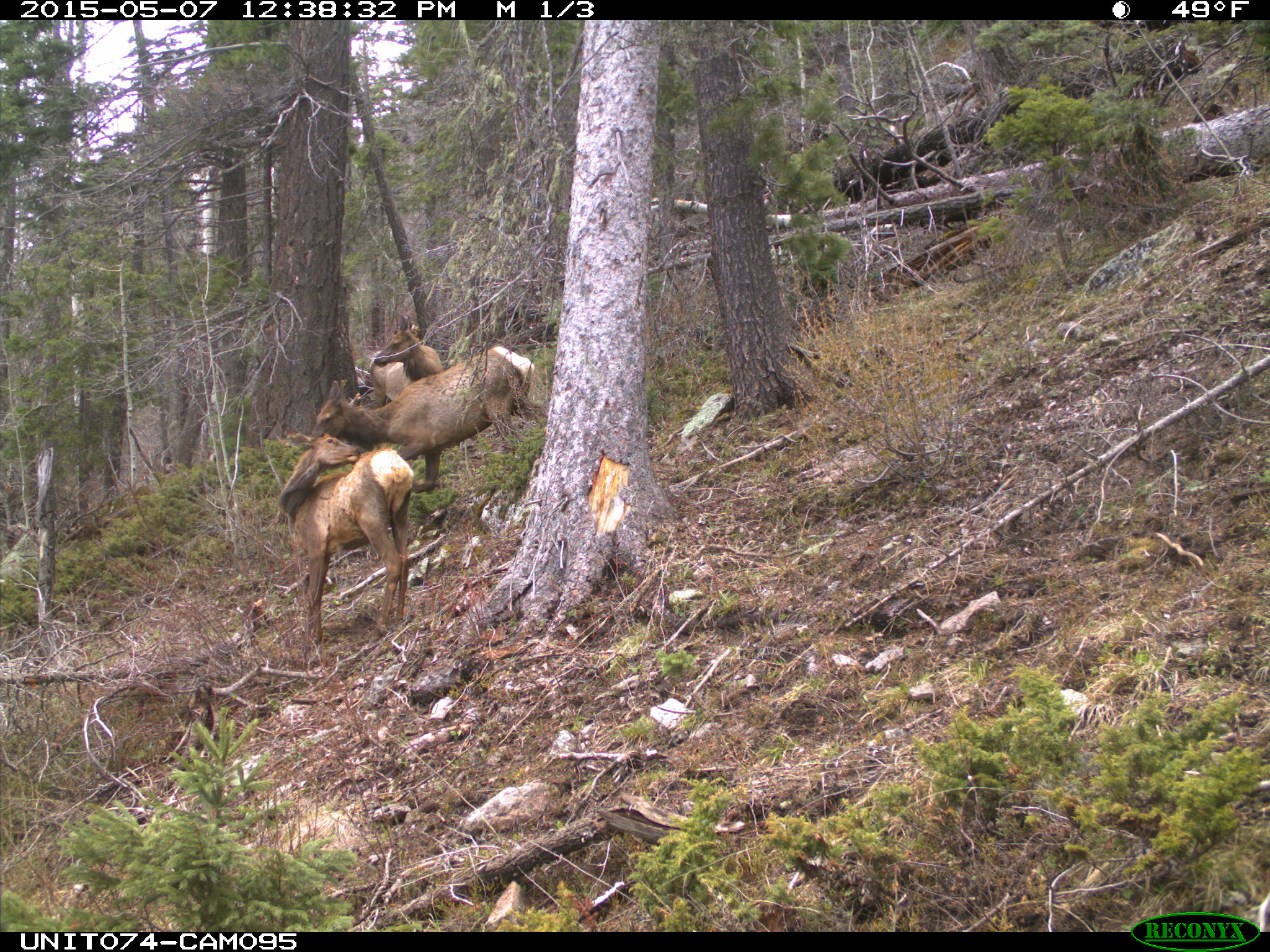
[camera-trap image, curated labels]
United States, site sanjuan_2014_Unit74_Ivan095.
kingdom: Animalia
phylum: Chordata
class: Mammalia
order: Artiodactyla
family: Cervidae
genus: Cervus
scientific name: Cervus elaphus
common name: red deer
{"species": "Cervus elaphus (red deer)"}